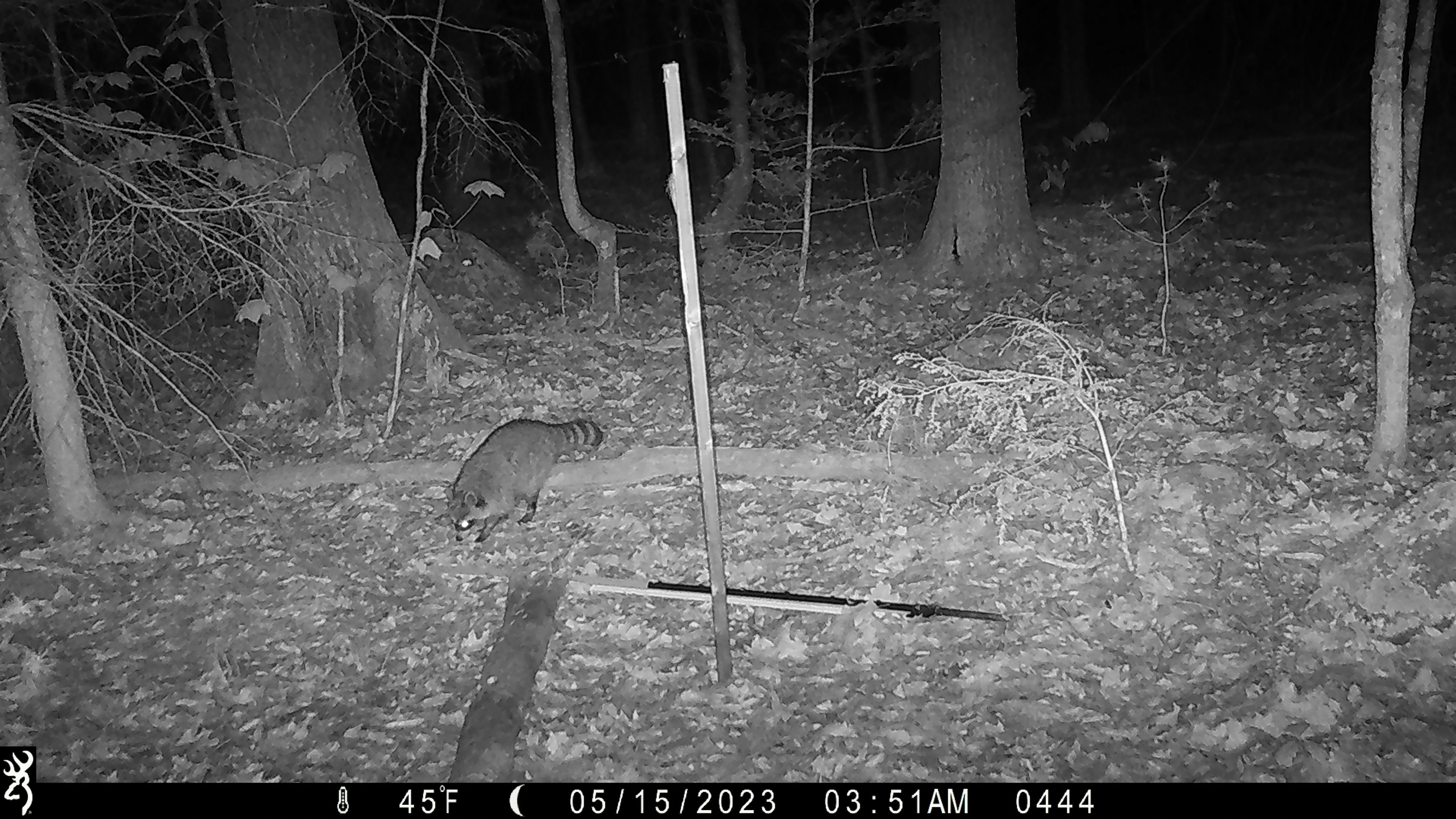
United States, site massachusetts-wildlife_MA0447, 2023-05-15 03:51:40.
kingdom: Animalia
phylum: Chordata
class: Mammalia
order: Carnivora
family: Procyonidae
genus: Procyon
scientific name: Procyon lotor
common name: raccoon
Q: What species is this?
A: Raccoon (Procyon lotor).